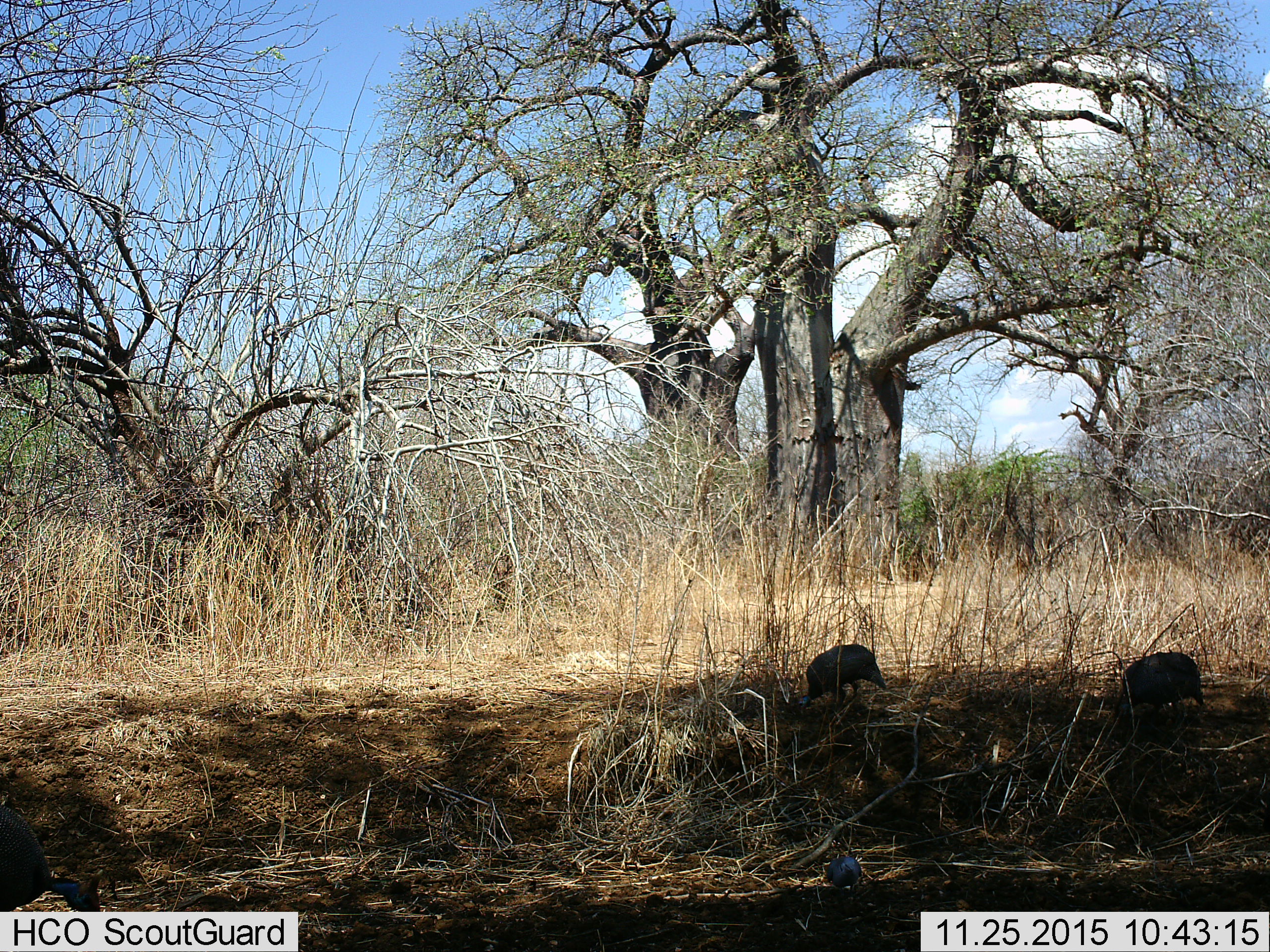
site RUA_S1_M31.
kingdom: Animalia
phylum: Chordata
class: Aves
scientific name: Aves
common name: bird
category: birdother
Birdother (bird) (Aves), count 1. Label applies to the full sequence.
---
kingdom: Animalia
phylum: Chordata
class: Aves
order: Galliformes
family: Numididae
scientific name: Numididae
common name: guineafowl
Guineafowl (Numididae), count 3. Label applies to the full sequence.